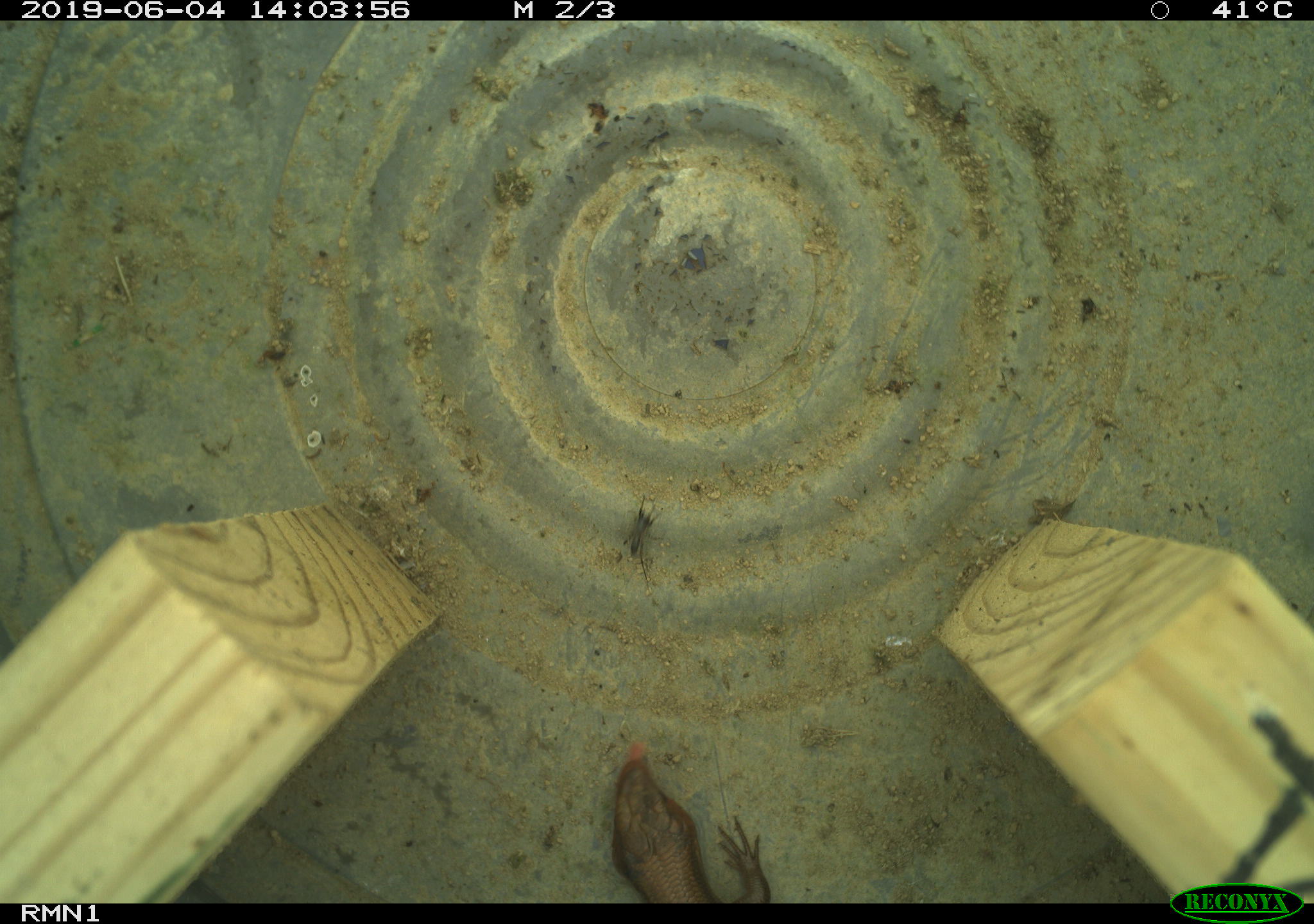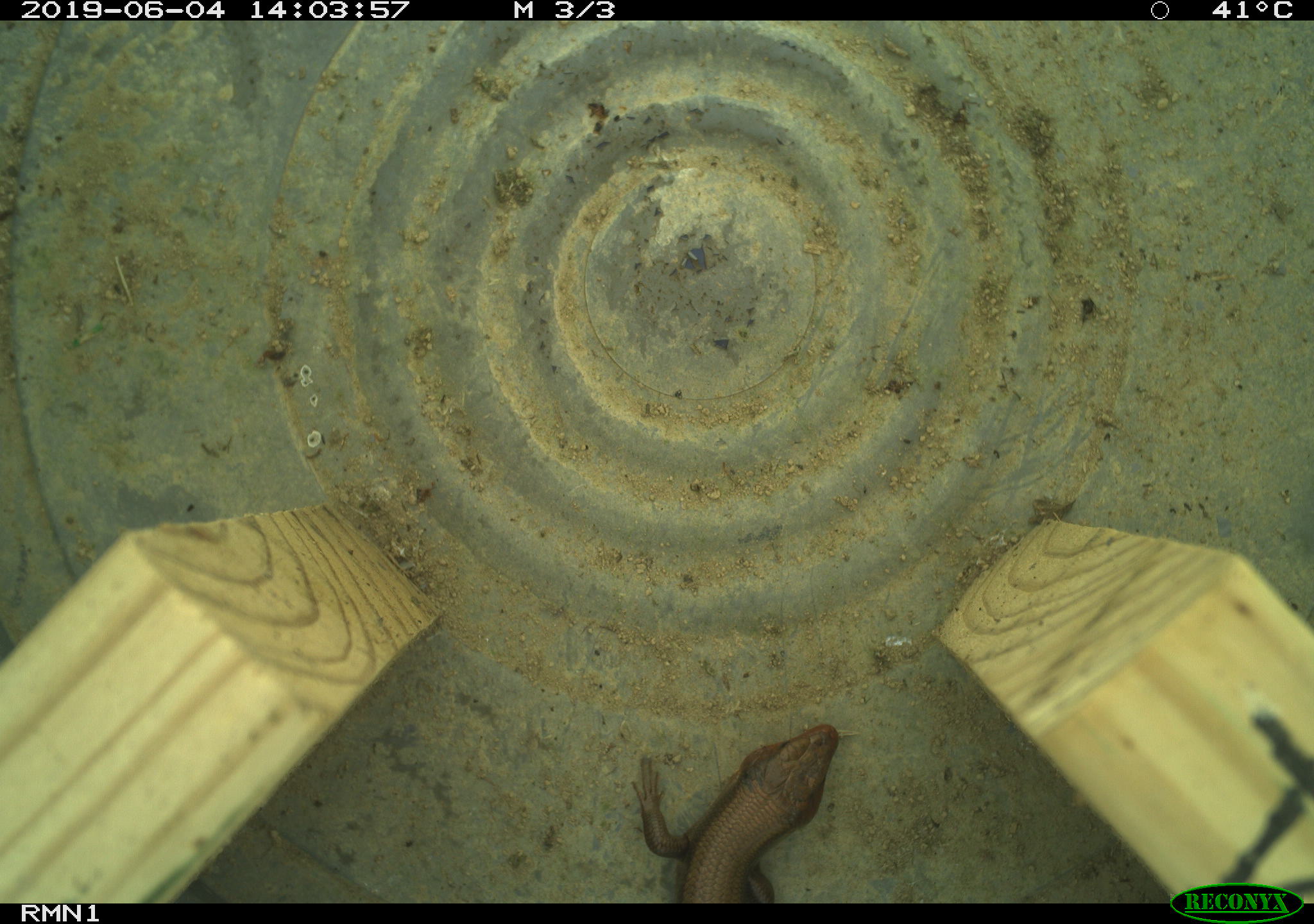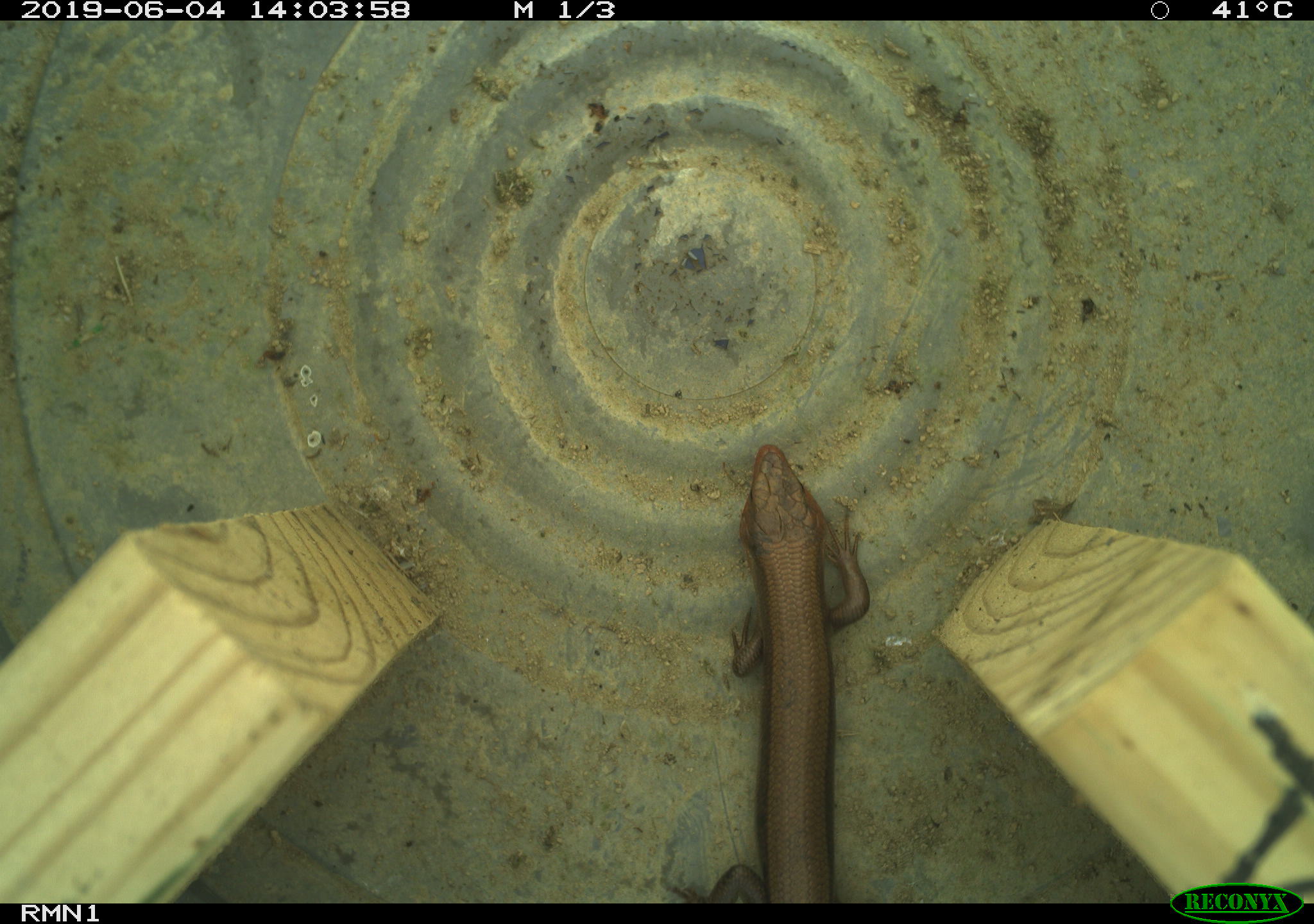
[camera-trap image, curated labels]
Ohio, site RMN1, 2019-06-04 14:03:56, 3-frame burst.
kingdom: Animalia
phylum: Chordata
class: Reptilia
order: Squamata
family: Scincidae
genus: Plestiodon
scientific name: Plestiodon fasciatus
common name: common five-lined skink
Common five-lined skink (Plestiodon fasciatus).